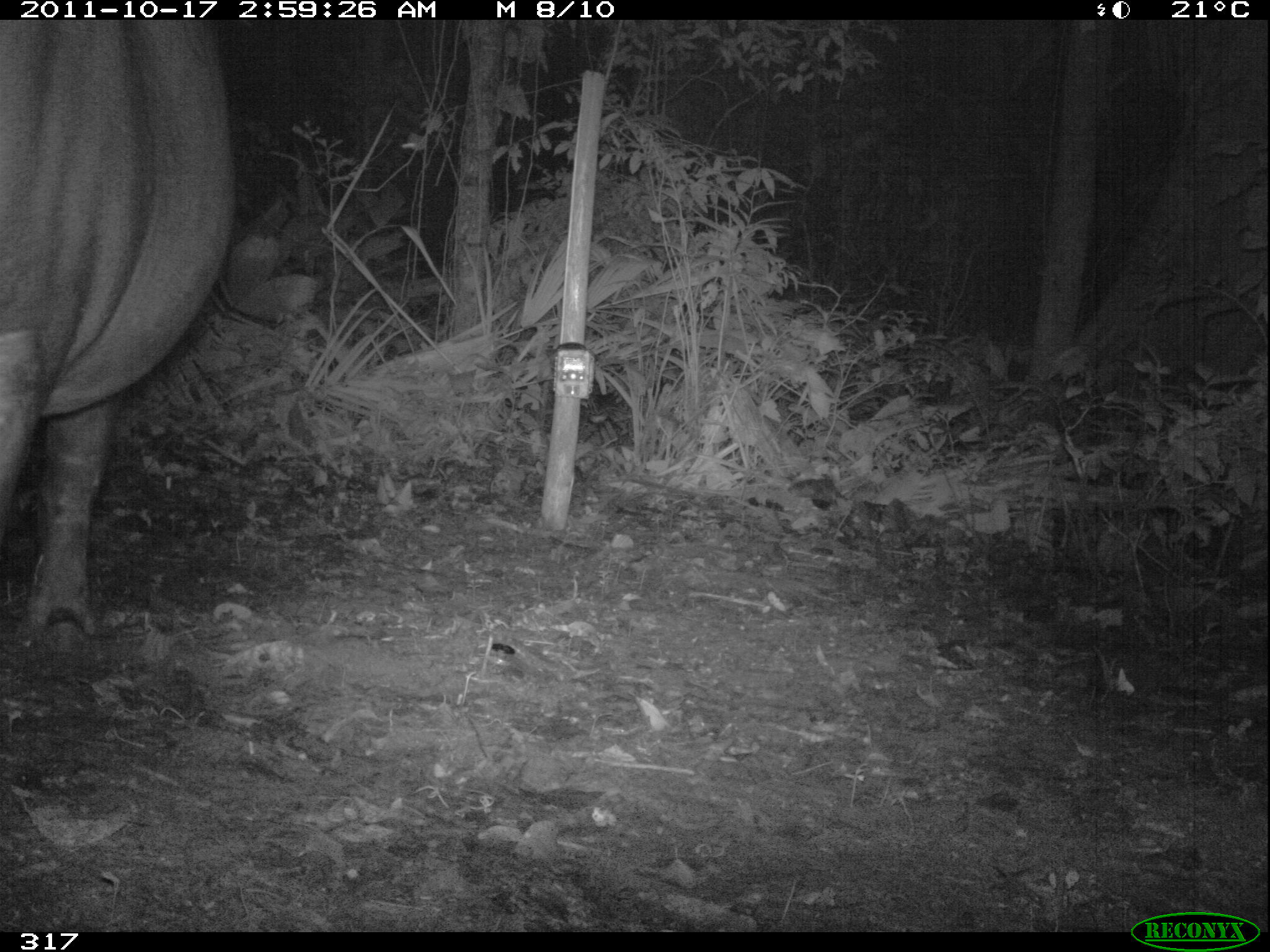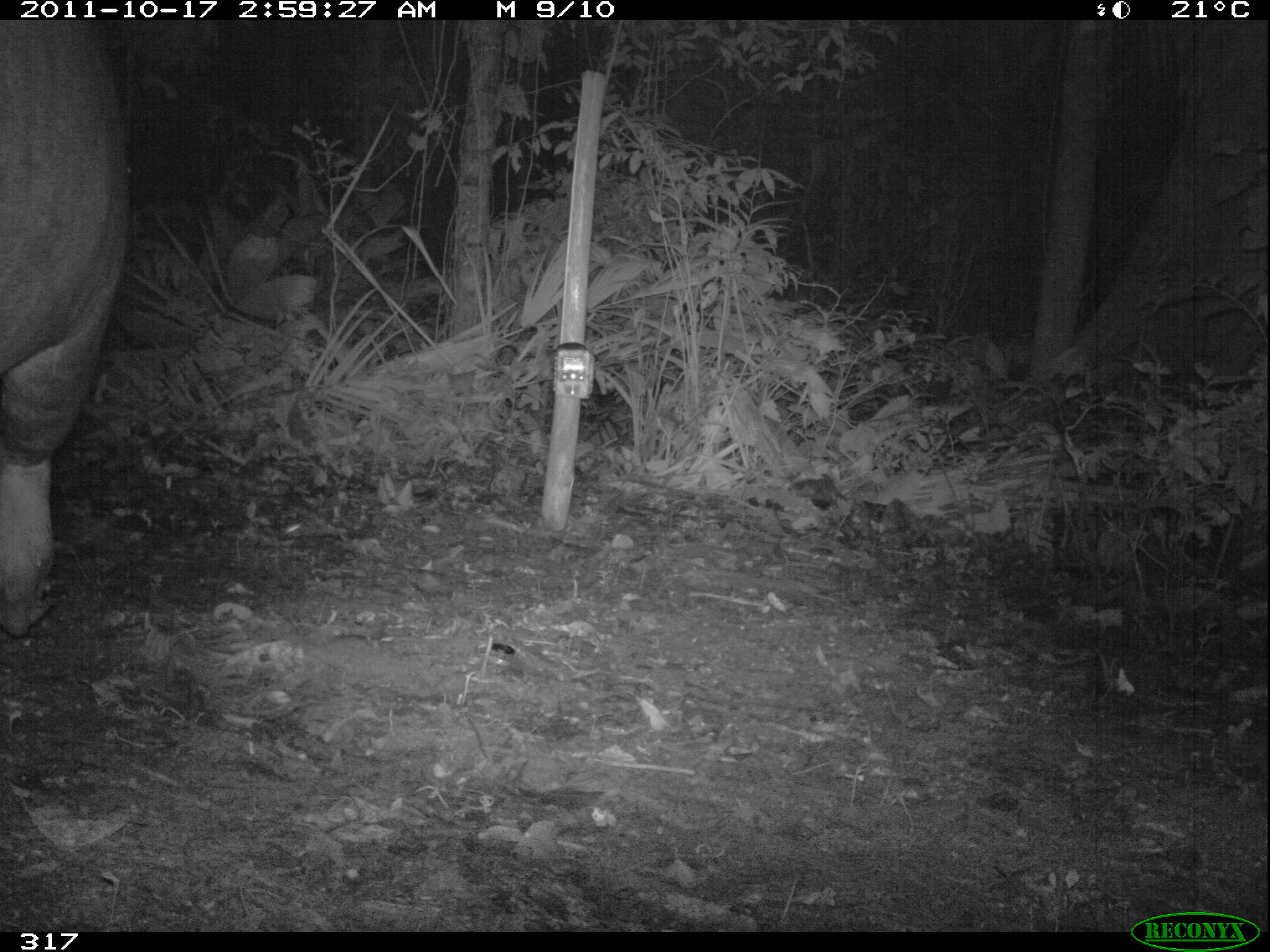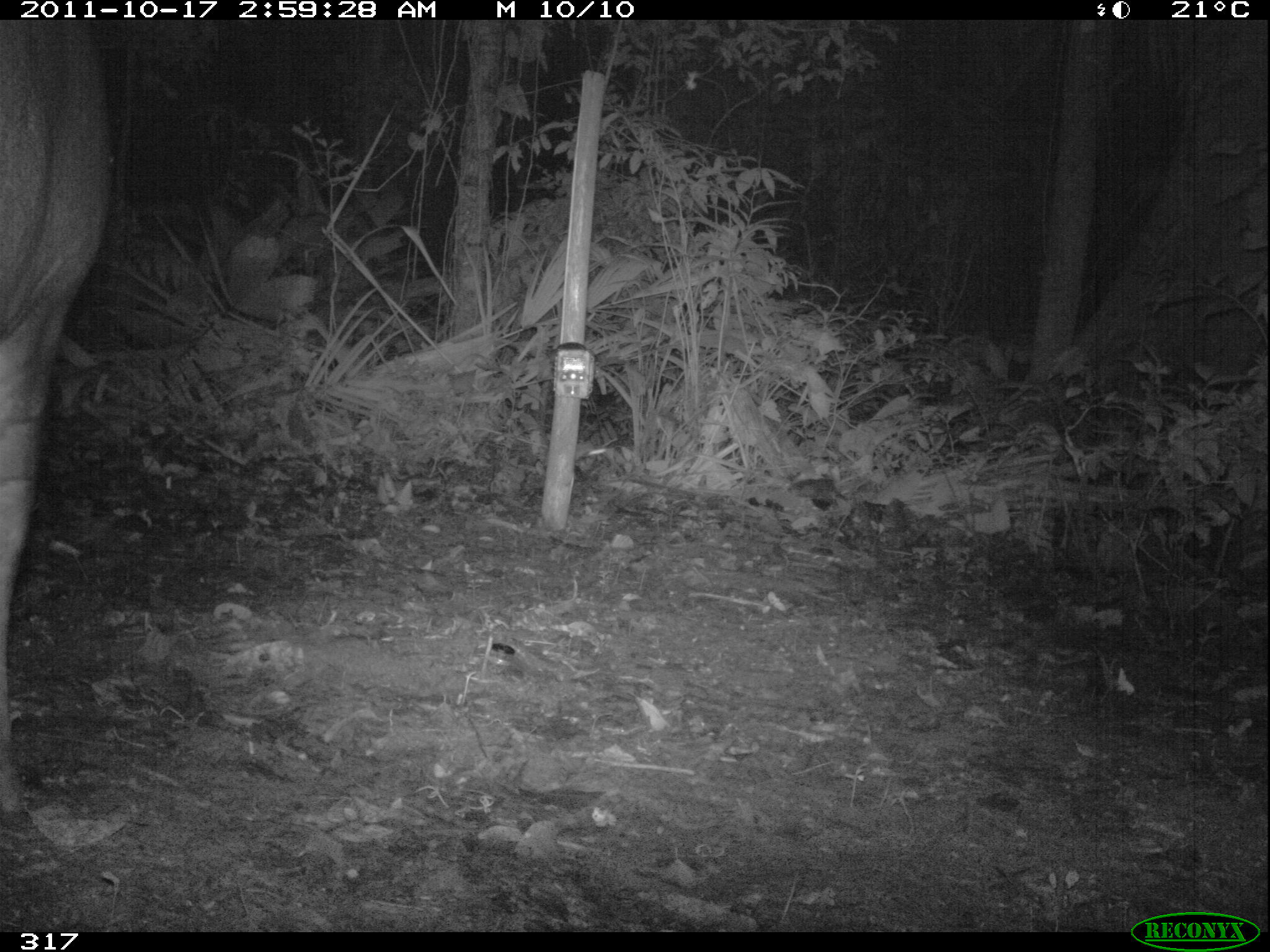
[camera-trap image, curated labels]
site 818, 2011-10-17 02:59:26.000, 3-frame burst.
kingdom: Animalia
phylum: Chordata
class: Mammalia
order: Perissodactyla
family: Tapiridae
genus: Tapirus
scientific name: Tapirus terrestris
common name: south american tapir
Tapirus terrestris (south american tapir).